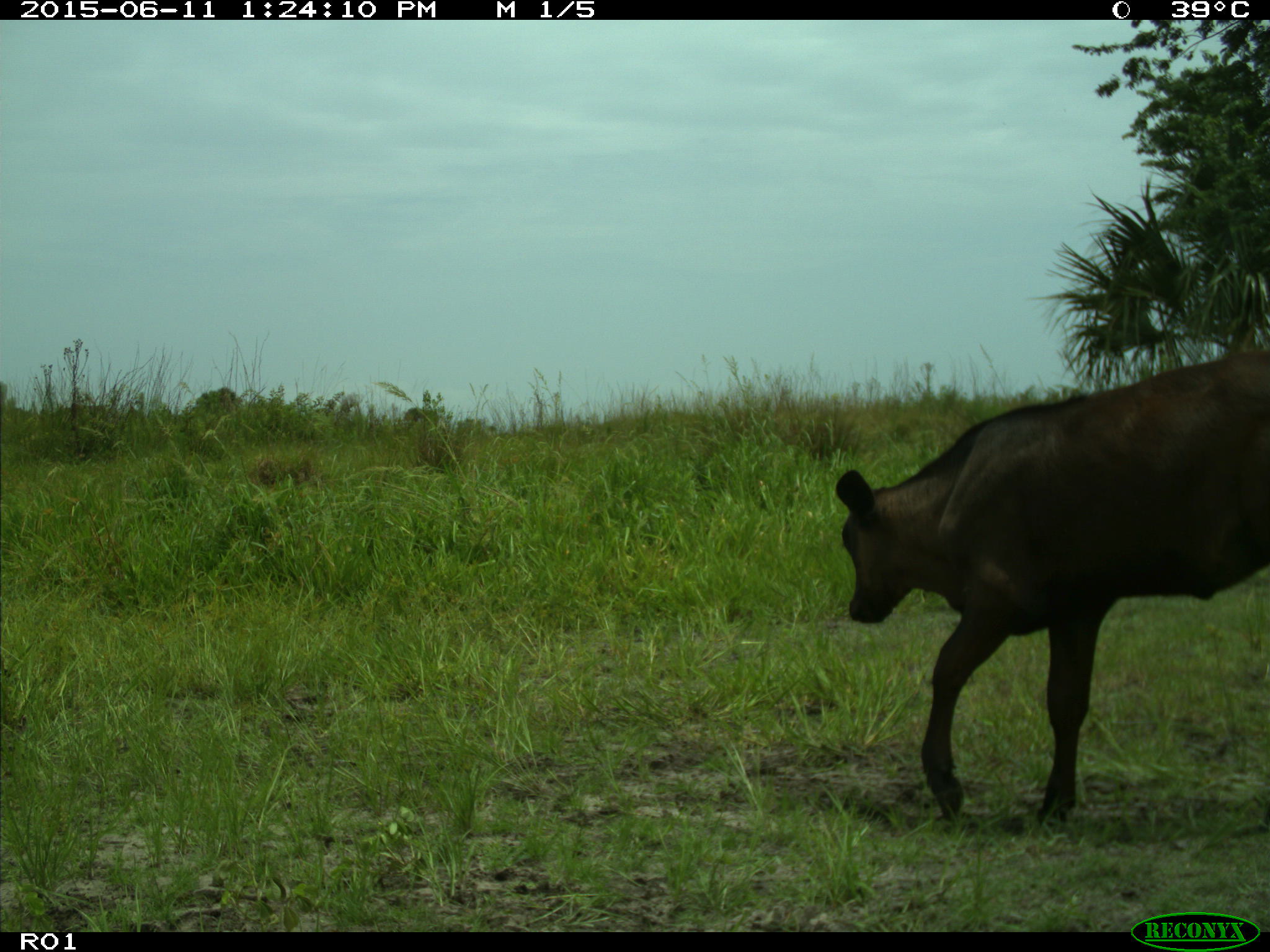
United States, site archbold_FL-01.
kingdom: Animalia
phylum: Chordata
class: Mammalia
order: Artiodactyla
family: Bovidae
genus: Bos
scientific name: Bos taurus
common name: domestic cow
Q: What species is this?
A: Bos taurus (domestic cow).